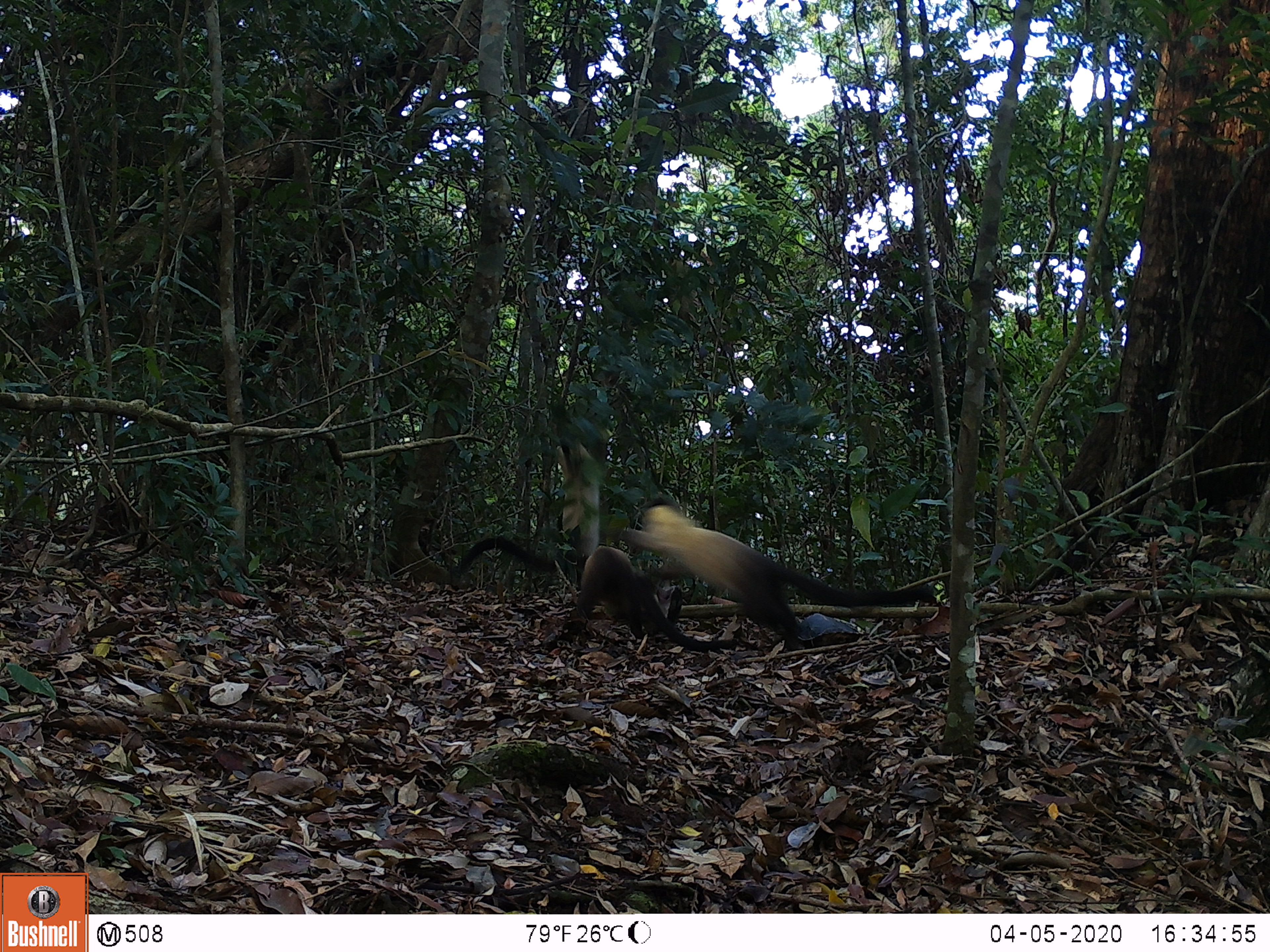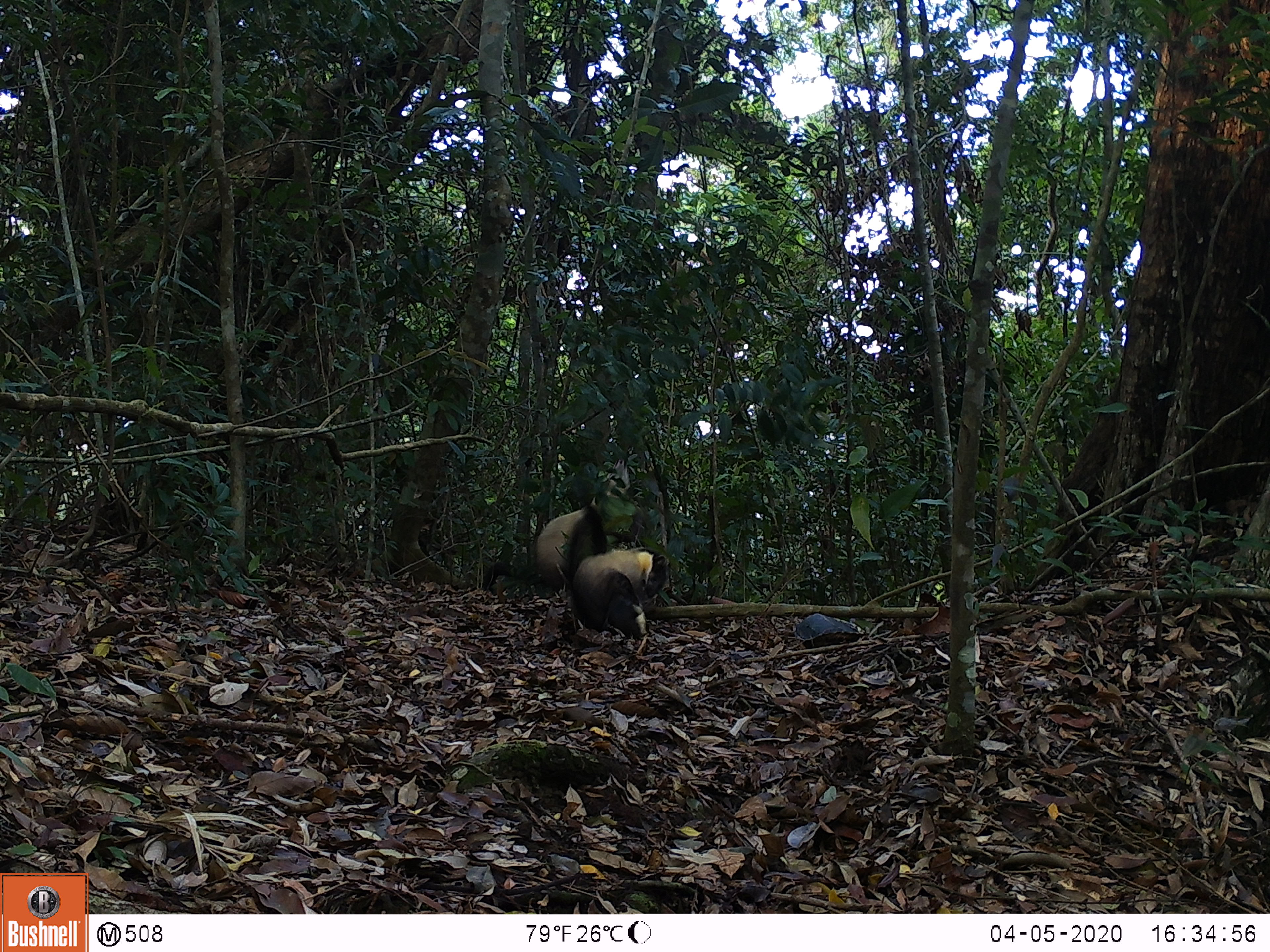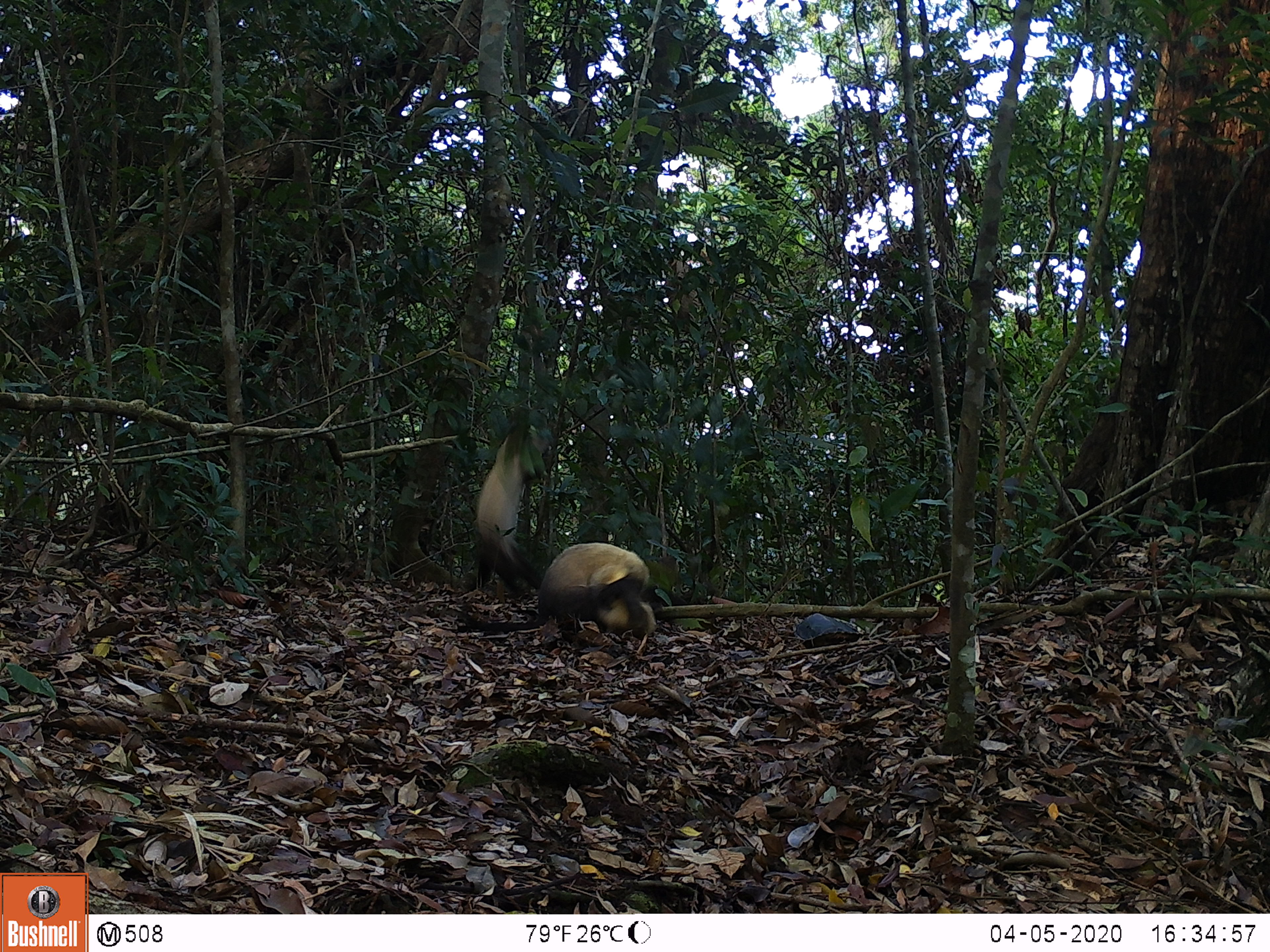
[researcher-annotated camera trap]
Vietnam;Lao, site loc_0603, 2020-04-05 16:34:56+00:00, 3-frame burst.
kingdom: Animalia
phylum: Chordata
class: Mammalia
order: Carnivora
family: Mustelidae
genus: Martes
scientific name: Martes flavigula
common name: yellow-throated marten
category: yellow throated marten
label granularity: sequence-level